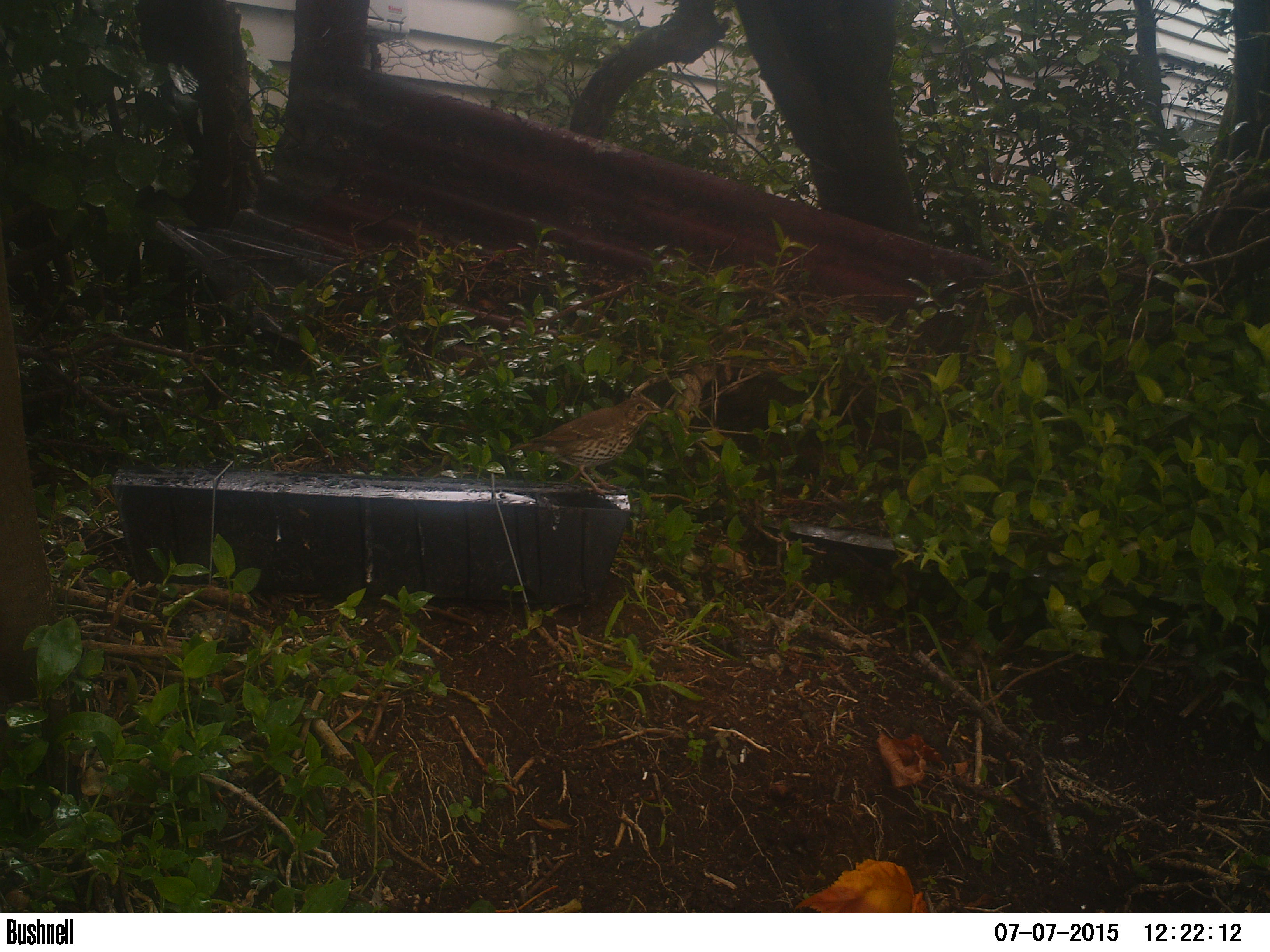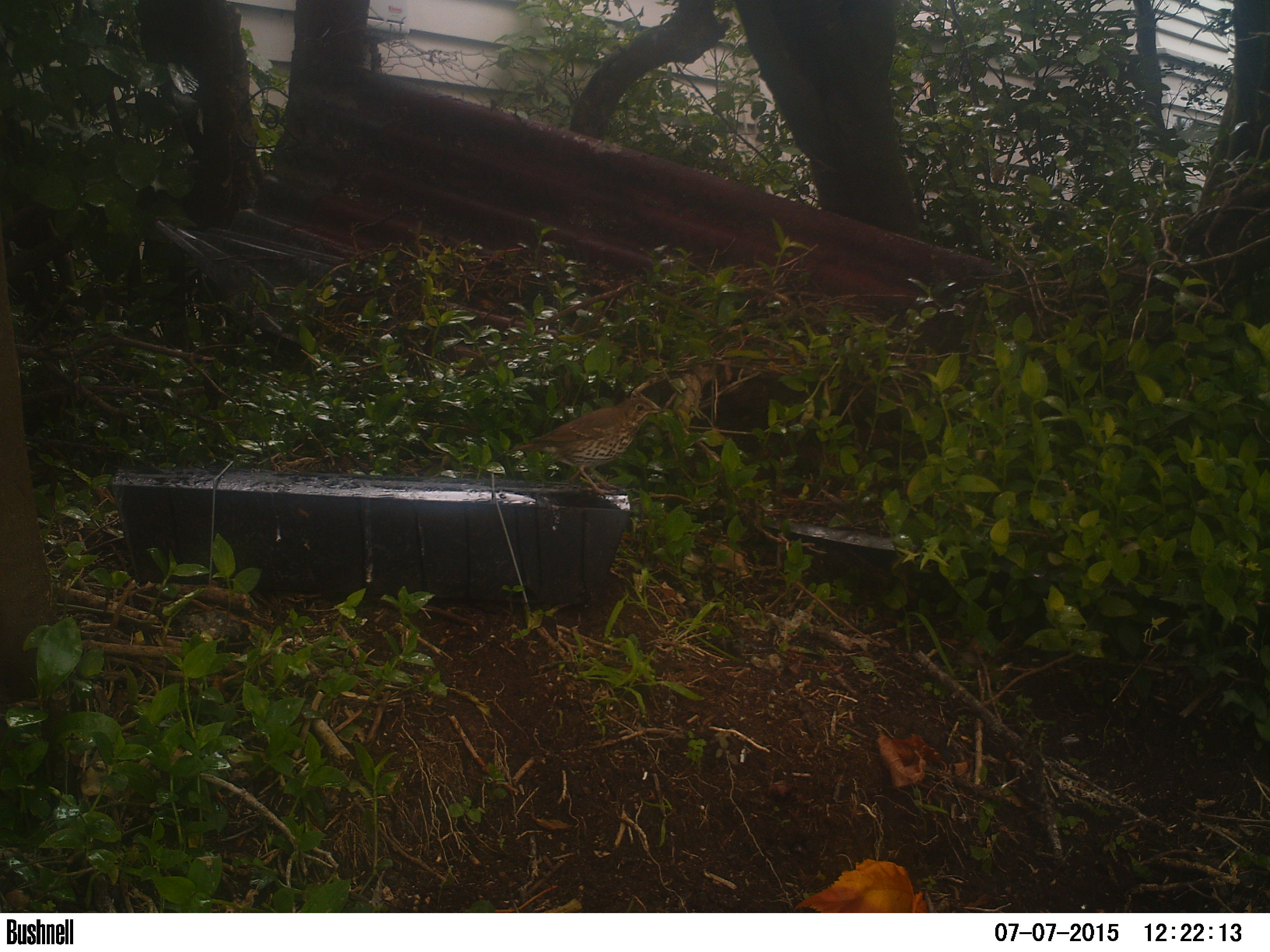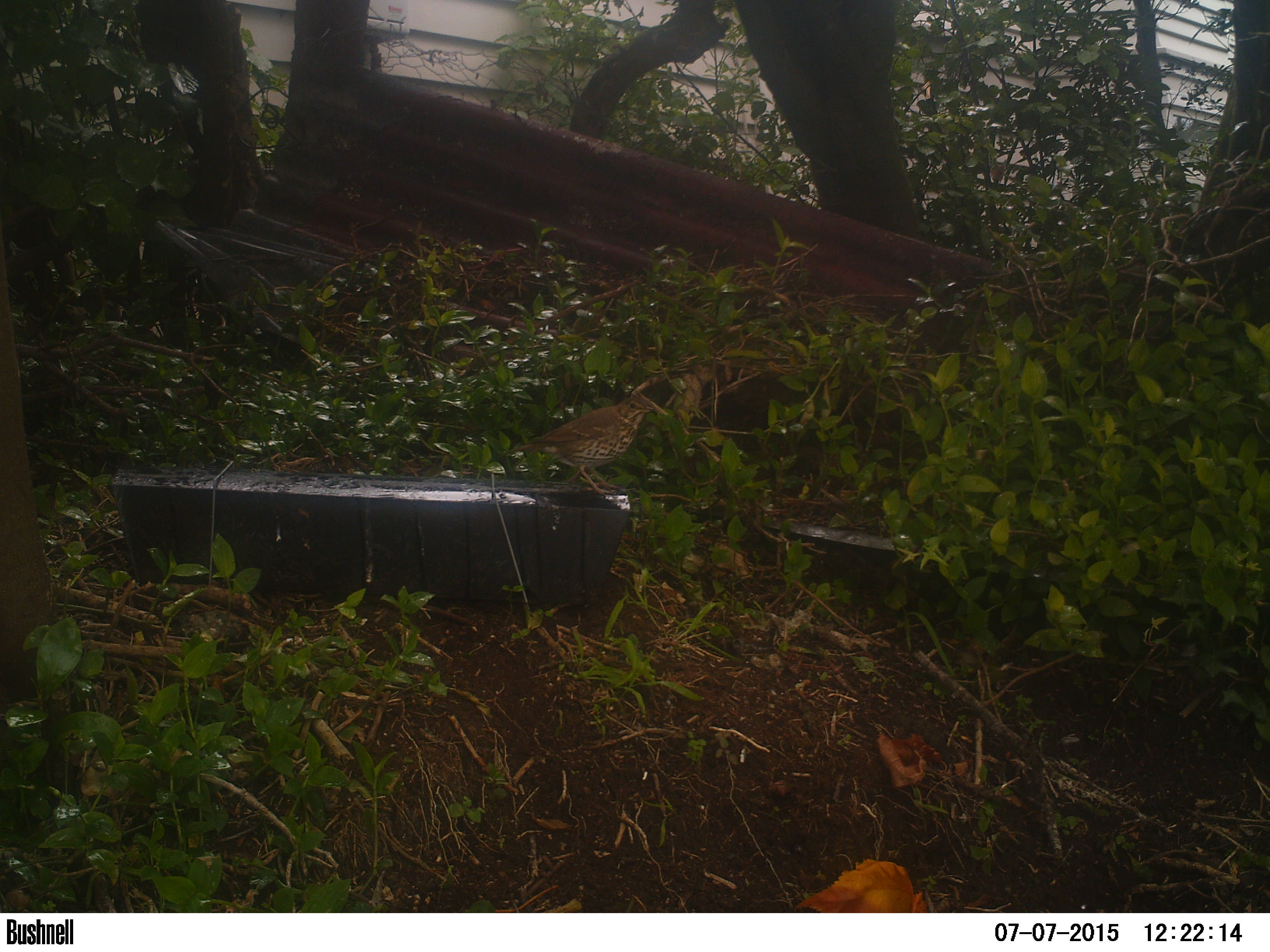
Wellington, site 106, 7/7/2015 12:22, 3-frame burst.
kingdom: Animalia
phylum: Chordata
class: Aves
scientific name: Aves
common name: bird